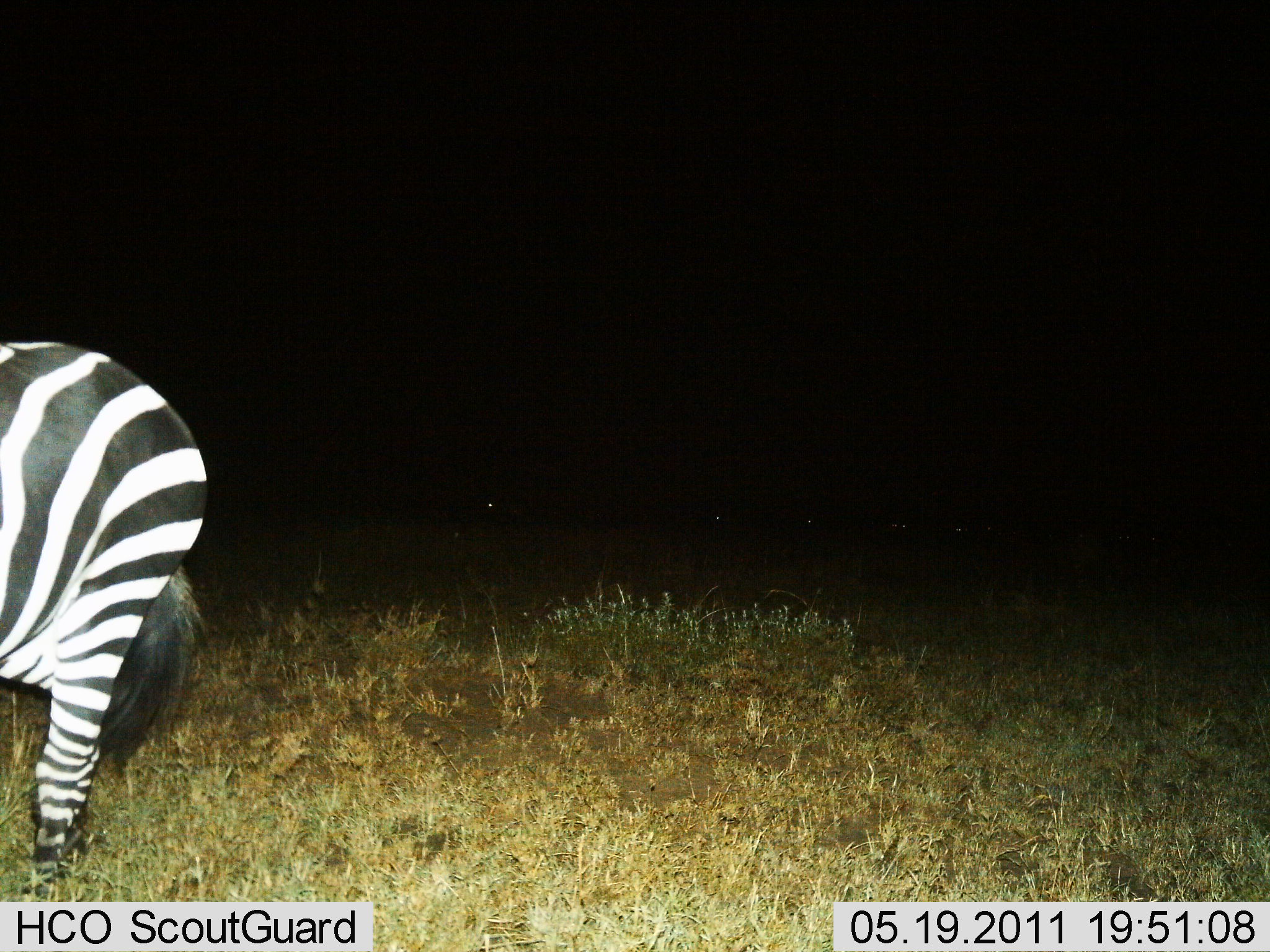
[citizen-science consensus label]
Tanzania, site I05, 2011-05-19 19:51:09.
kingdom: Animalia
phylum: Chordata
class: Mammalia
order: Perissodactyla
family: Equidae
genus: Equus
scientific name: Equus quagga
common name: plains zebra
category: zebra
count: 1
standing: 90%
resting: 0%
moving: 10%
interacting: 0%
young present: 0%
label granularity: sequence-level